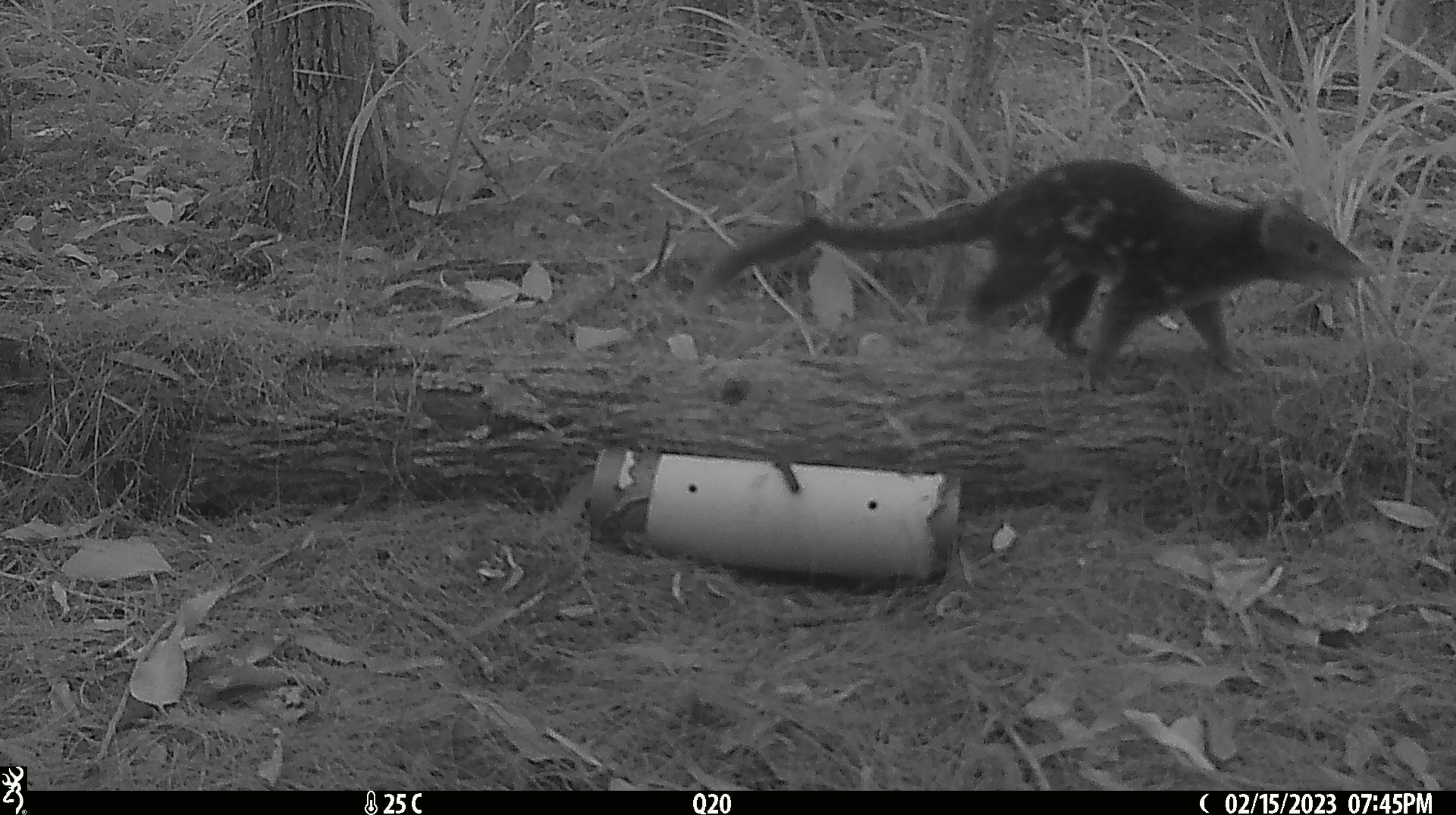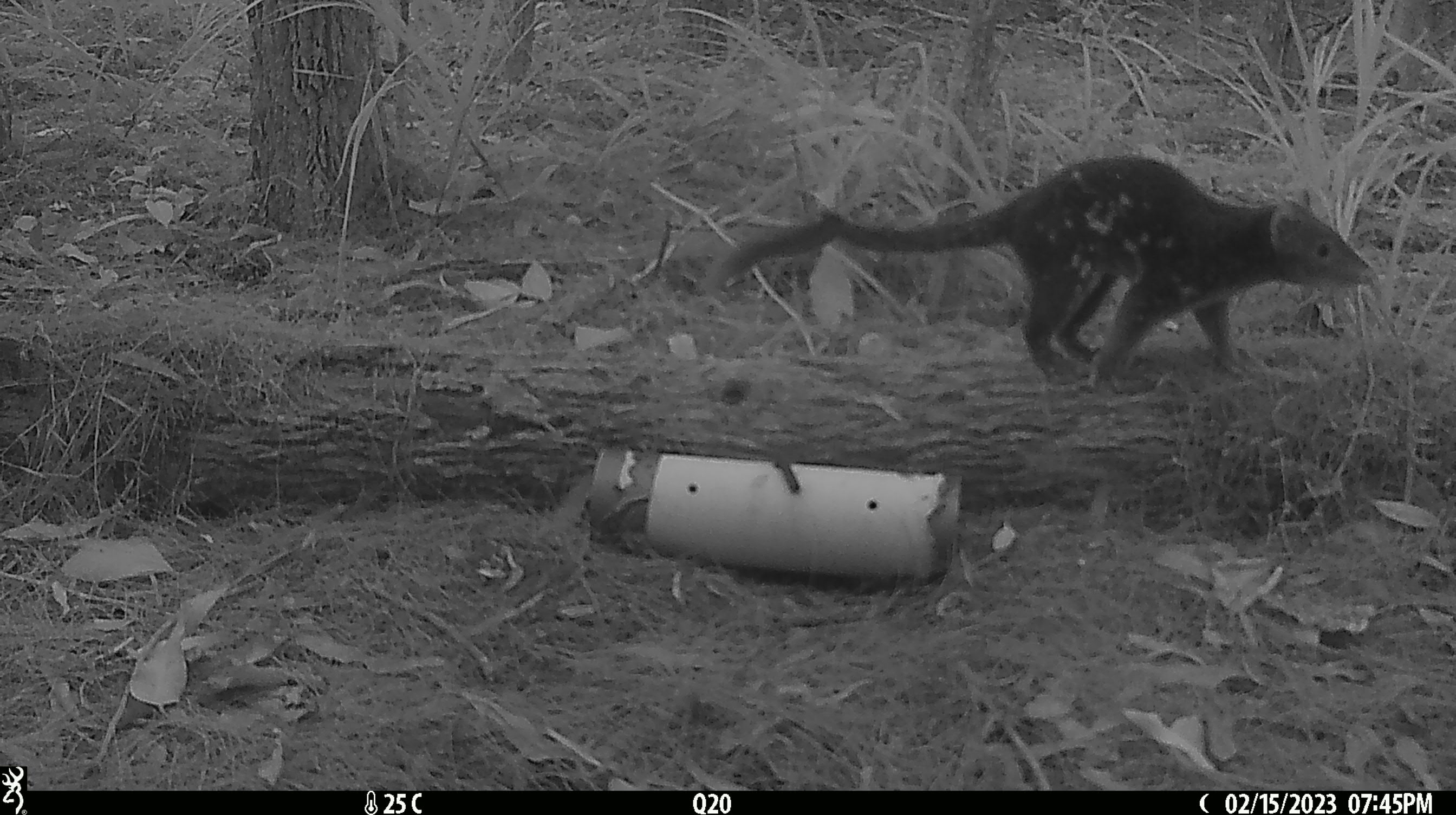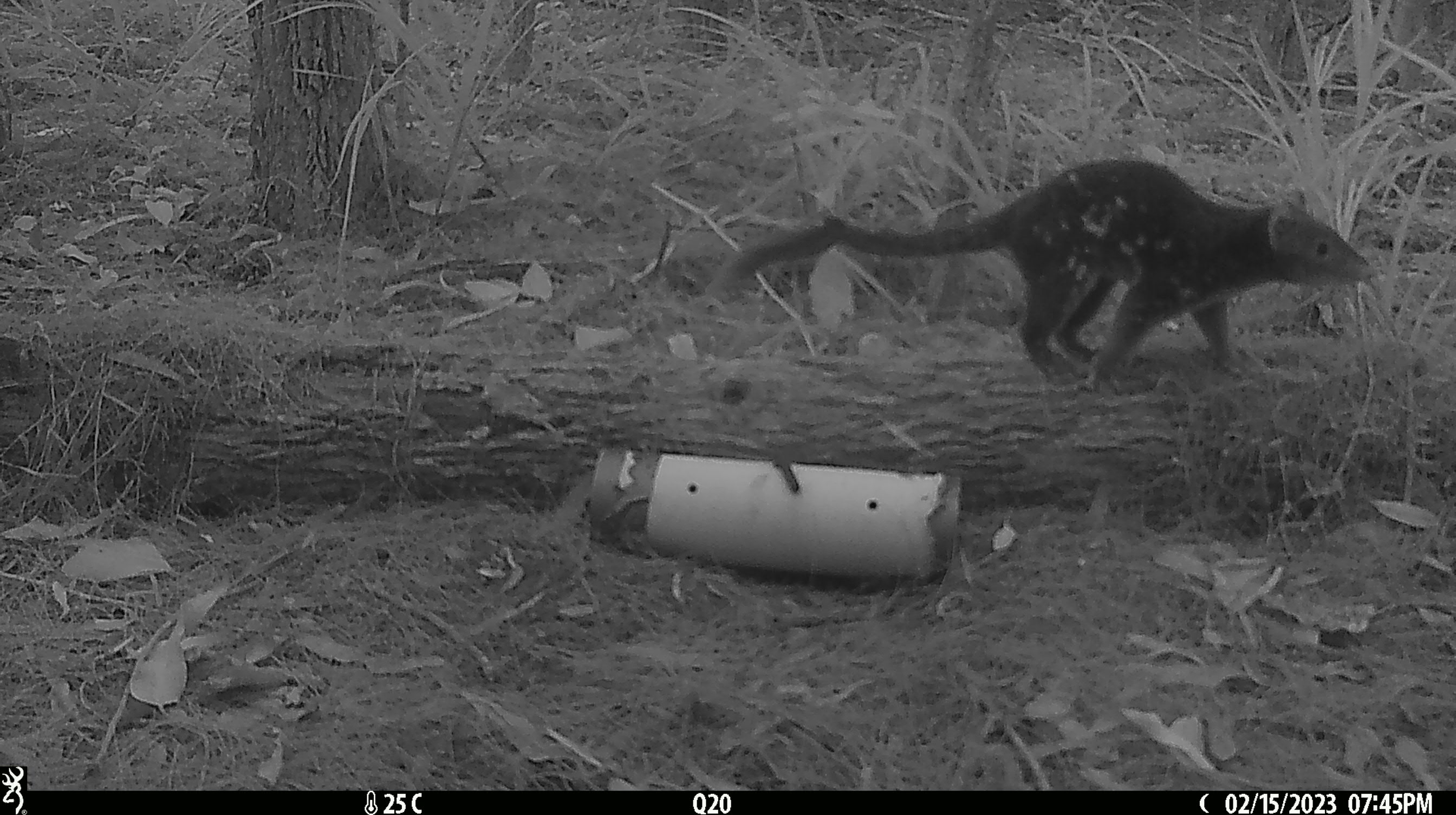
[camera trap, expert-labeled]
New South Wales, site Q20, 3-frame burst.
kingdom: Animalia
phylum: Chordata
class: Mammalia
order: Dasyuromorphia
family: Dasyuridae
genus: Dasyurus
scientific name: Dasyurus maculatus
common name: spotted-tailed quoll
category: quoll